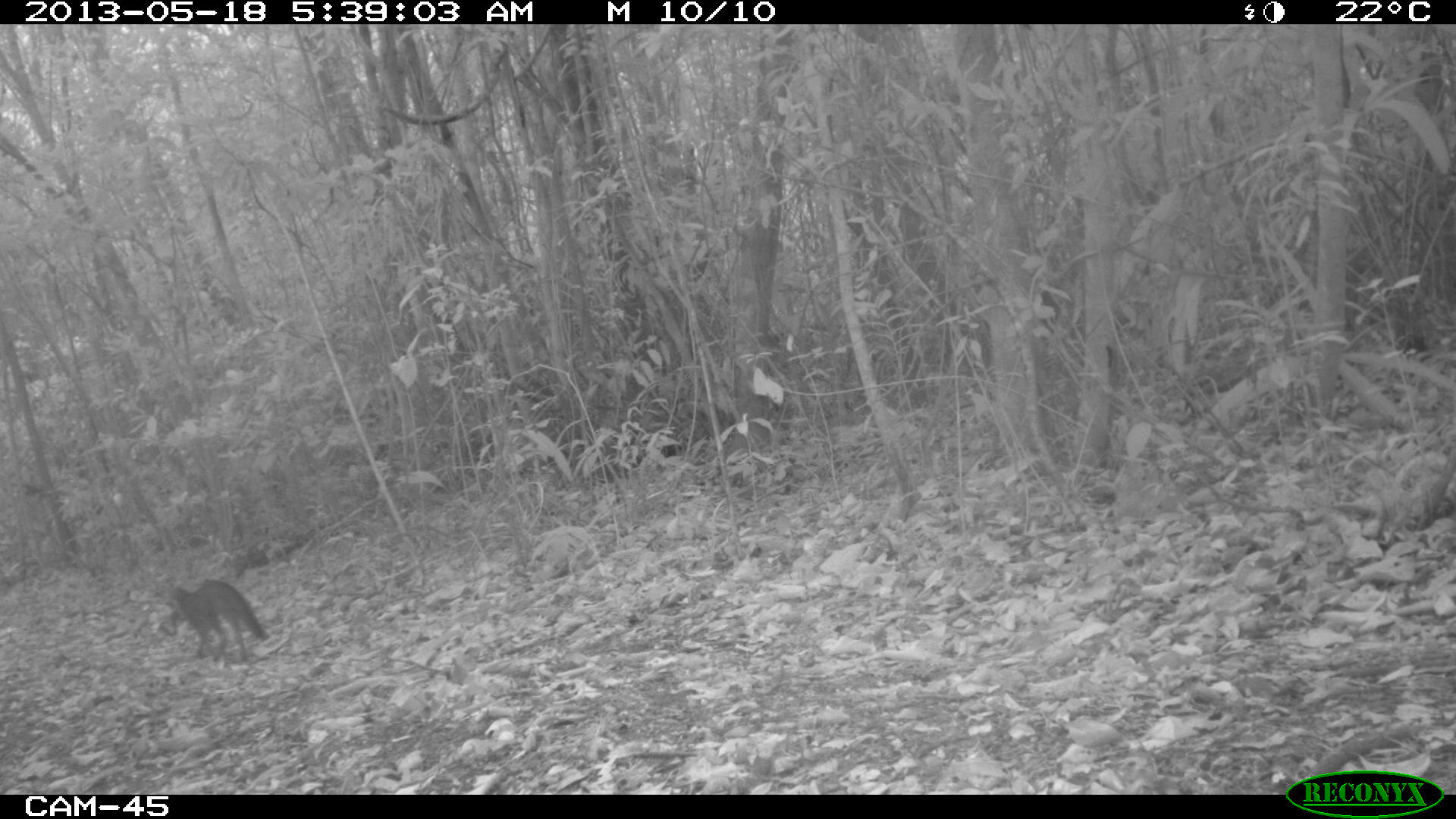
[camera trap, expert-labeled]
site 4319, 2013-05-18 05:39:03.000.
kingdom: Animalia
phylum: Chordata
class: Mammalia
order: Carnivora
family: Canidae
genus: Urocyon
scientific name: Urocyon cinereoargenteus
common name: gray fox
Urocyon cinereoargenteus (gray fox), count 1.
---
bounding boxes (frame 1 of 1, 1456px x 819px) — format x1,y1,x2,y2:
urocyon cinereoargenteus: 170,577,270,662